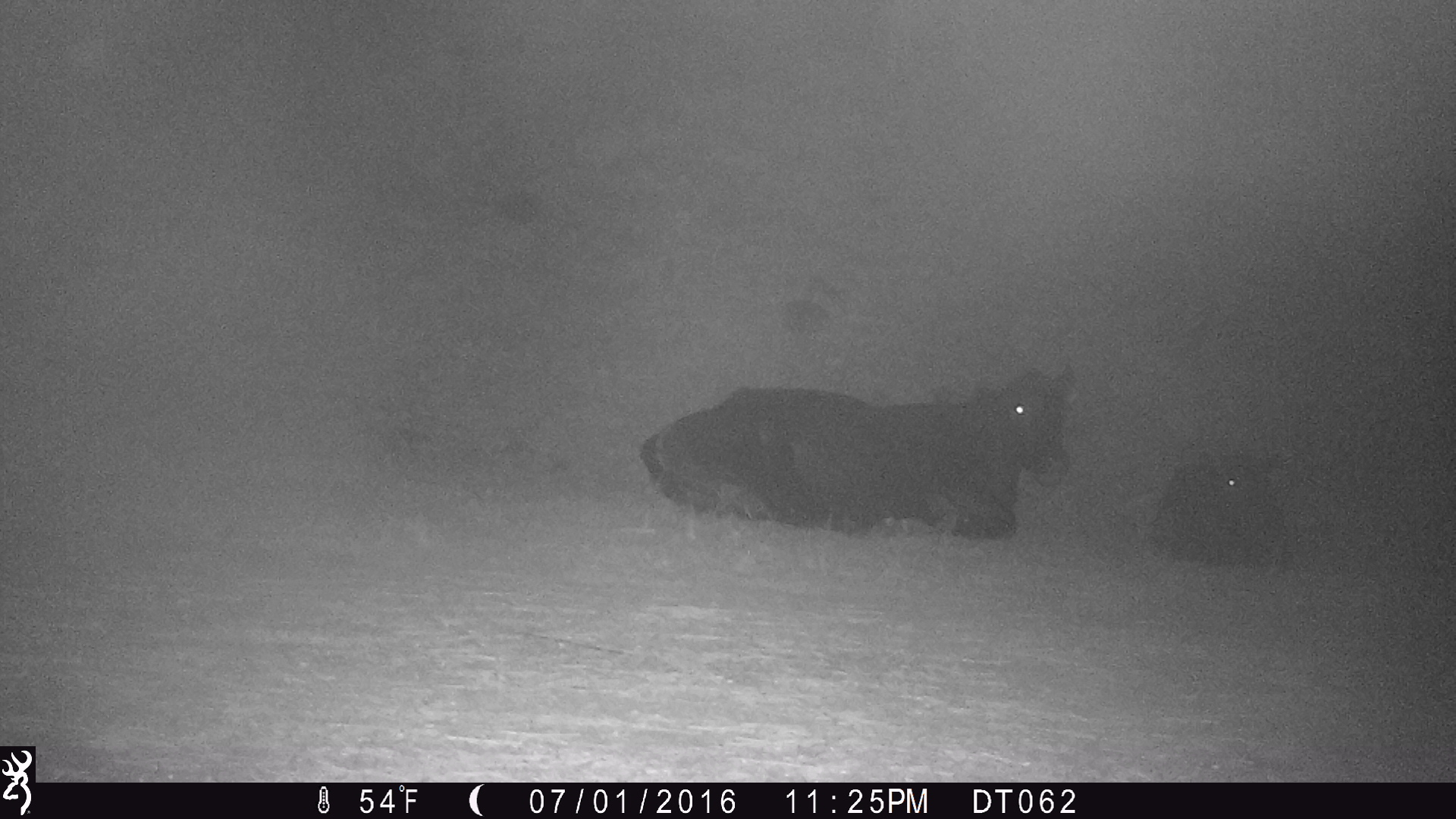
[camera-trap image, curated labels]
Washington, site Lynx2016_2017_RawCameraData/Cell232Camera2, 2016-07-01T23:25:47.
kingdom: Animalia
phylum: Chordata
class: Mammalia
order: Artiodactyla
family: Bovidae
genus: Bos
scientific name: Bos taurus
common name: domestic cattle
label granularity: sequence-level